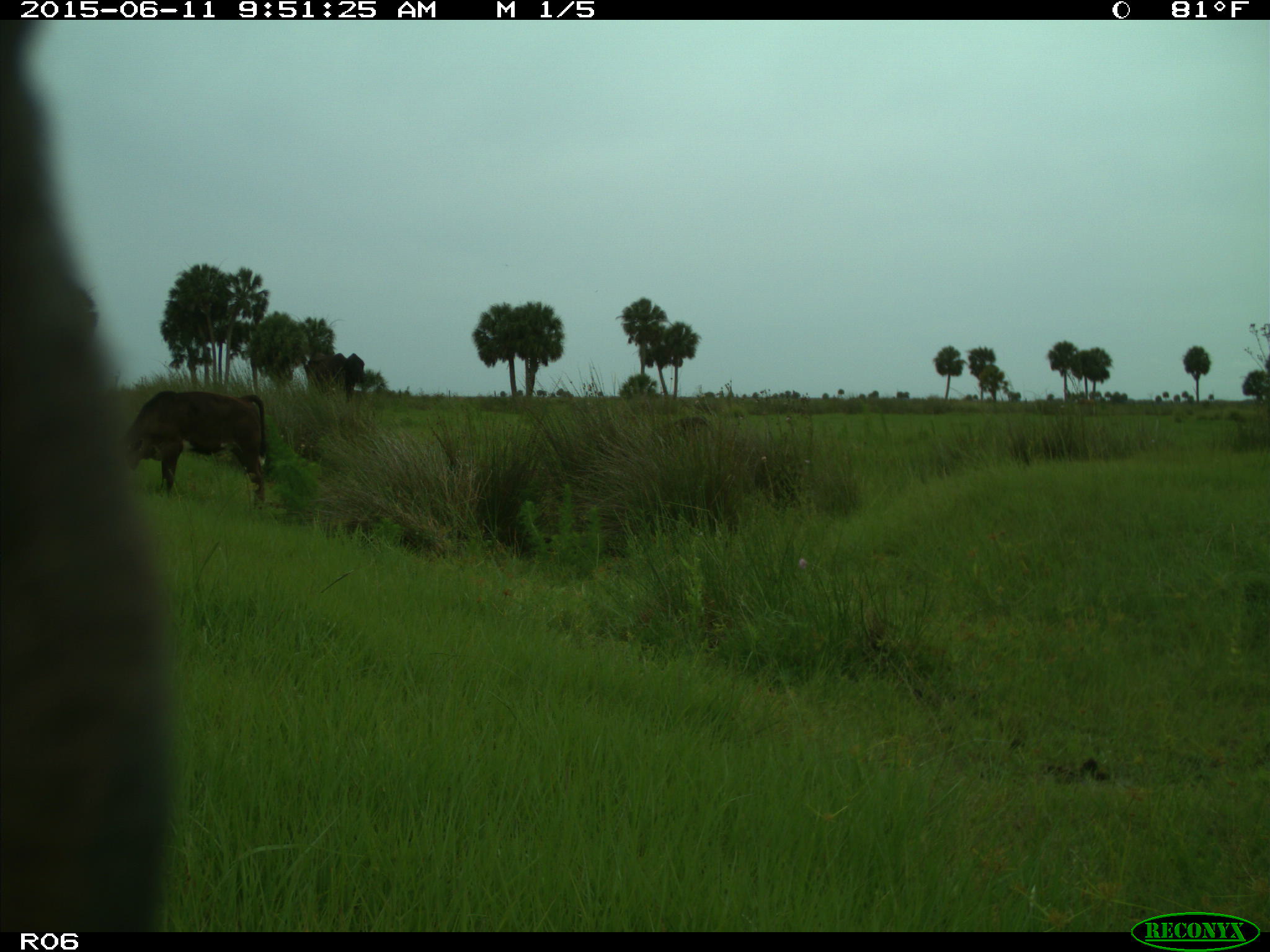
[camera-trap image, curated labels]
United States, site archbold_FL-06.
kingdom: Animalia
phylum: Chordata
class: Mammalia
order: Artiodactyla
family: Bovidae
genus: Bos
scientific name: Bos taurus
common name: domestic cow